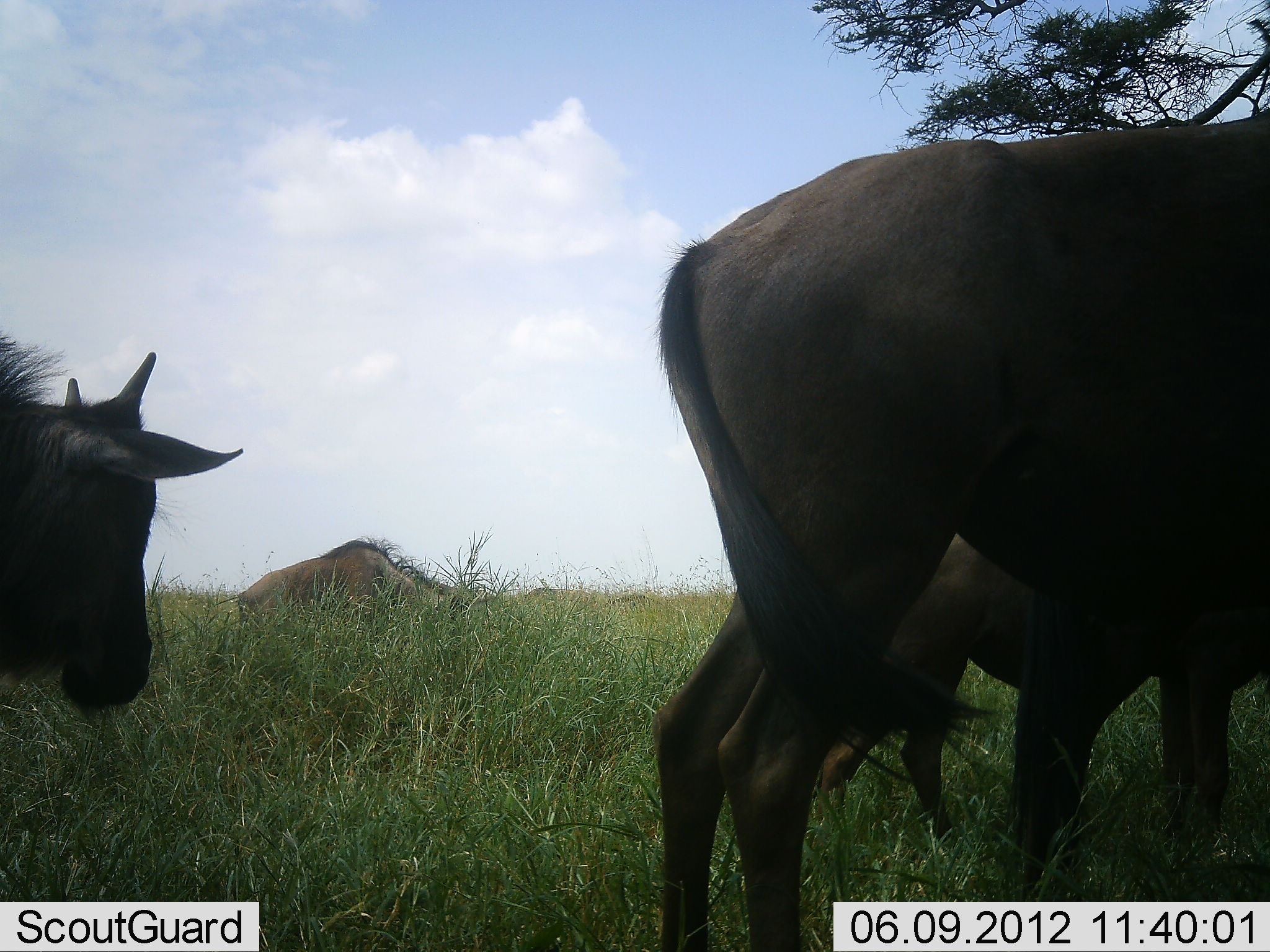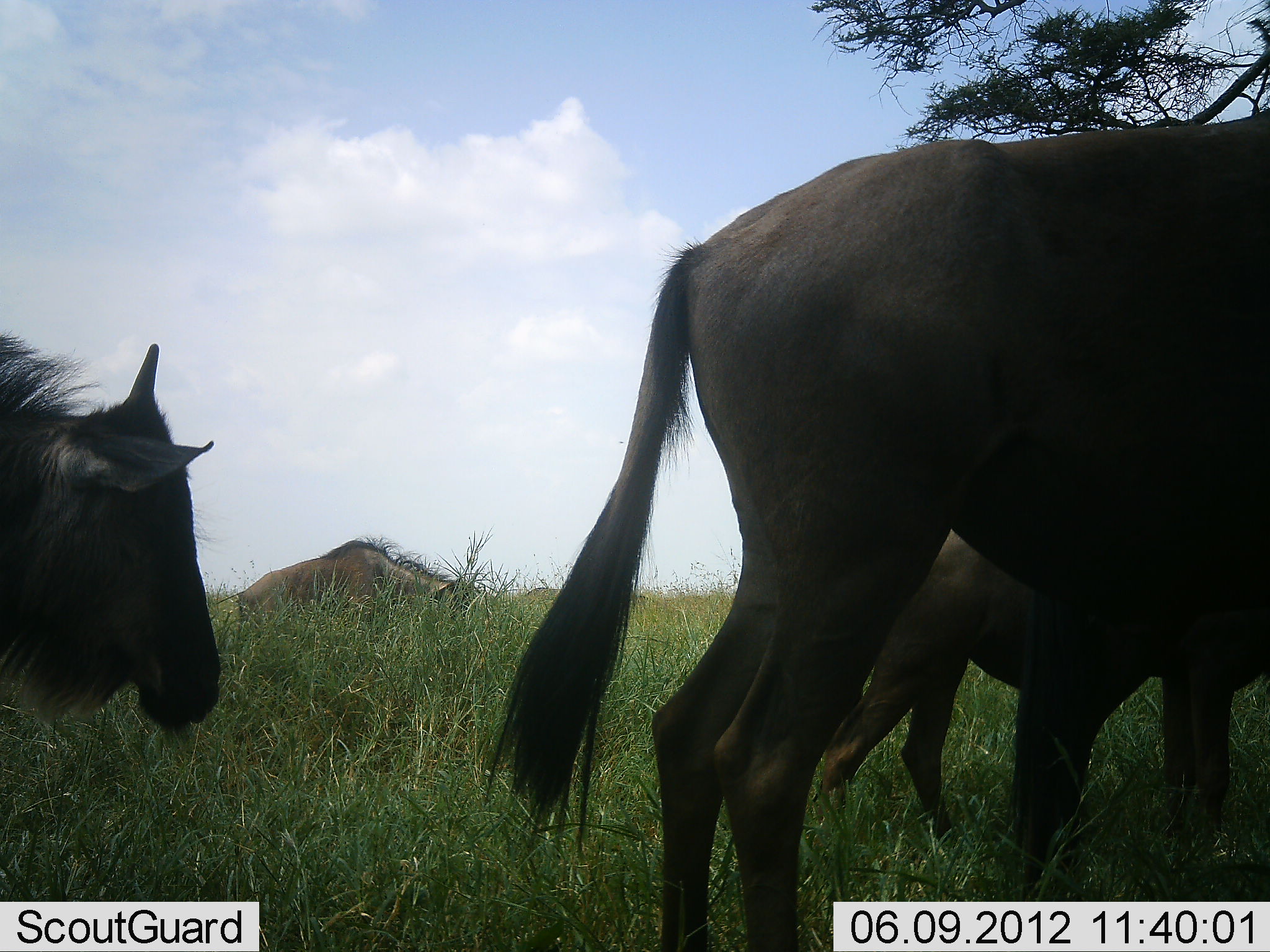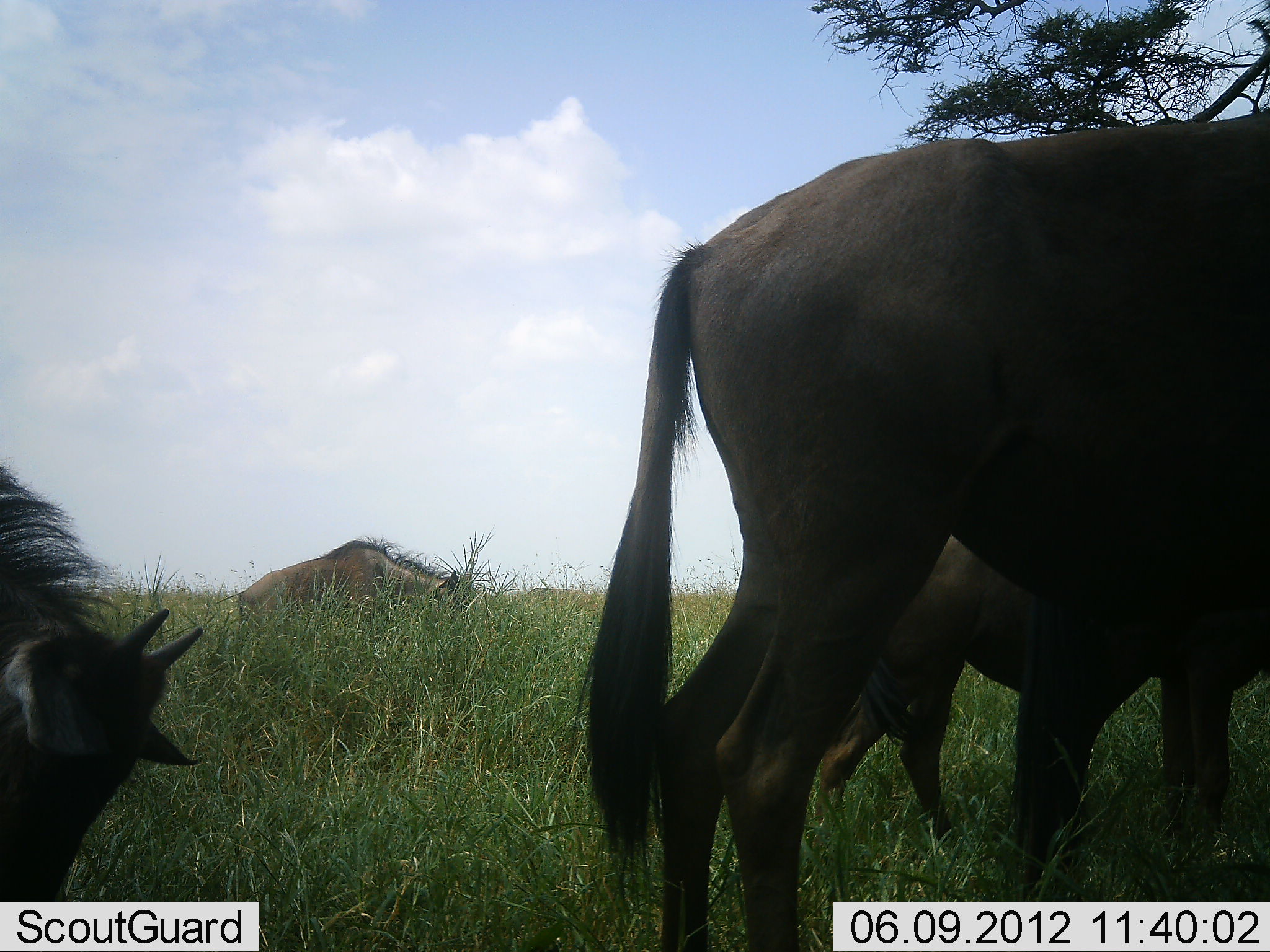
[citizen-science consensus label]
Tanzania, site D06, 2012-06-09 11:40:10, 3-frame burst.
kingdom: Animalia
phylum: Chordata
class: Mammalia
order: Artiodactyla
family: Bovidae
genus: Connochaetes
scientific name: Connochaetes taurinus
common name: blue wildebeest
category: wildebeest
Wildebeest (blue wildebeest) (Connochaetes taurinus), count 4. Behavior (volunteer vote fractions): standing 100%, resting 10%, moving 0%, interacting 0%. Young present (vote fraction): 60%. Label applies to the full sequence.